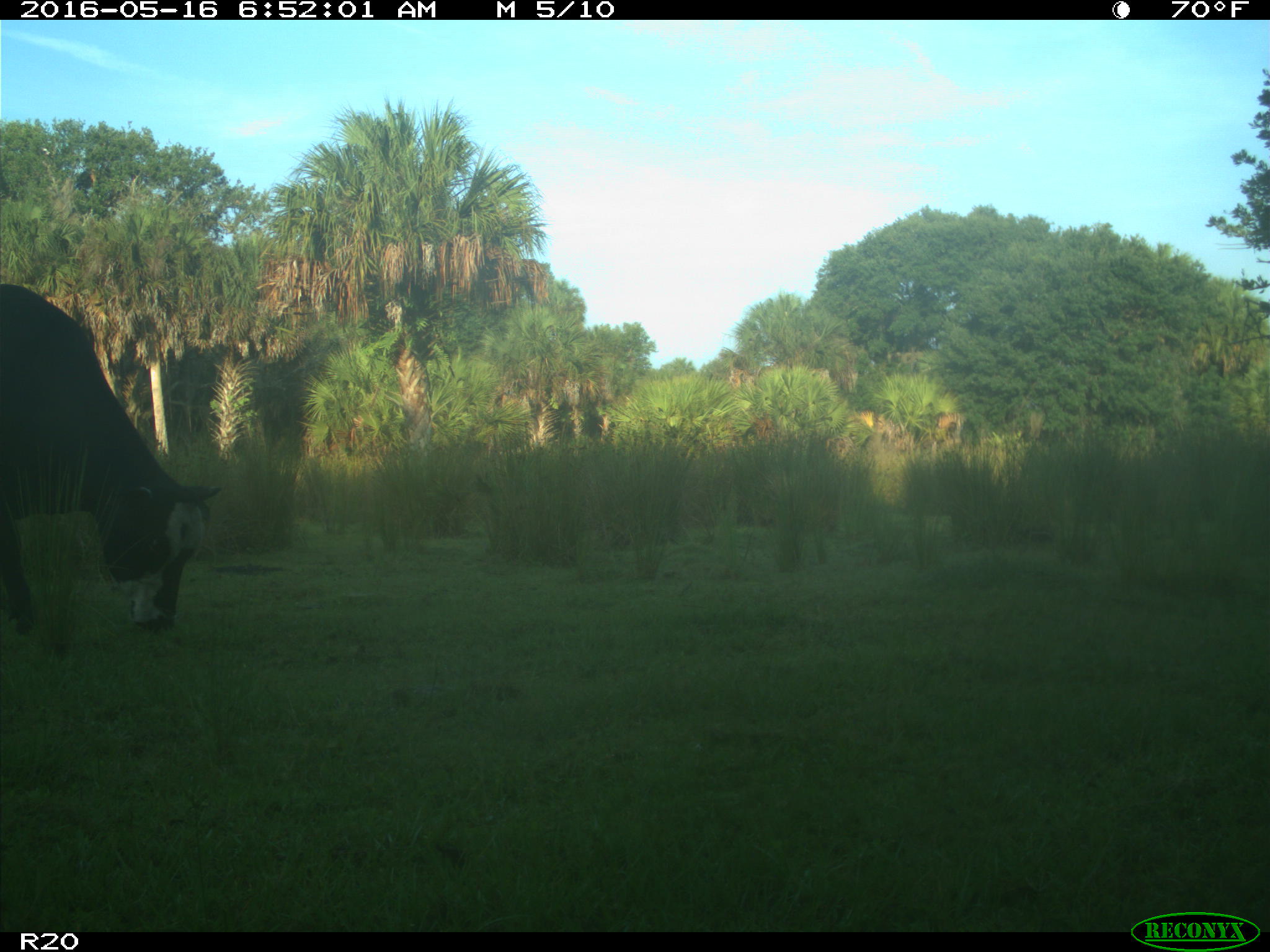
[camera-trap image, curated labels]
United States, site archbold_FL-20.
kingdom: Animalia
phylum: Chordata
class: Mammalia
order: Artiodactyla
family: Bovidae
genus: Bos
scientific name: Bos taurus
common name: domestic cow